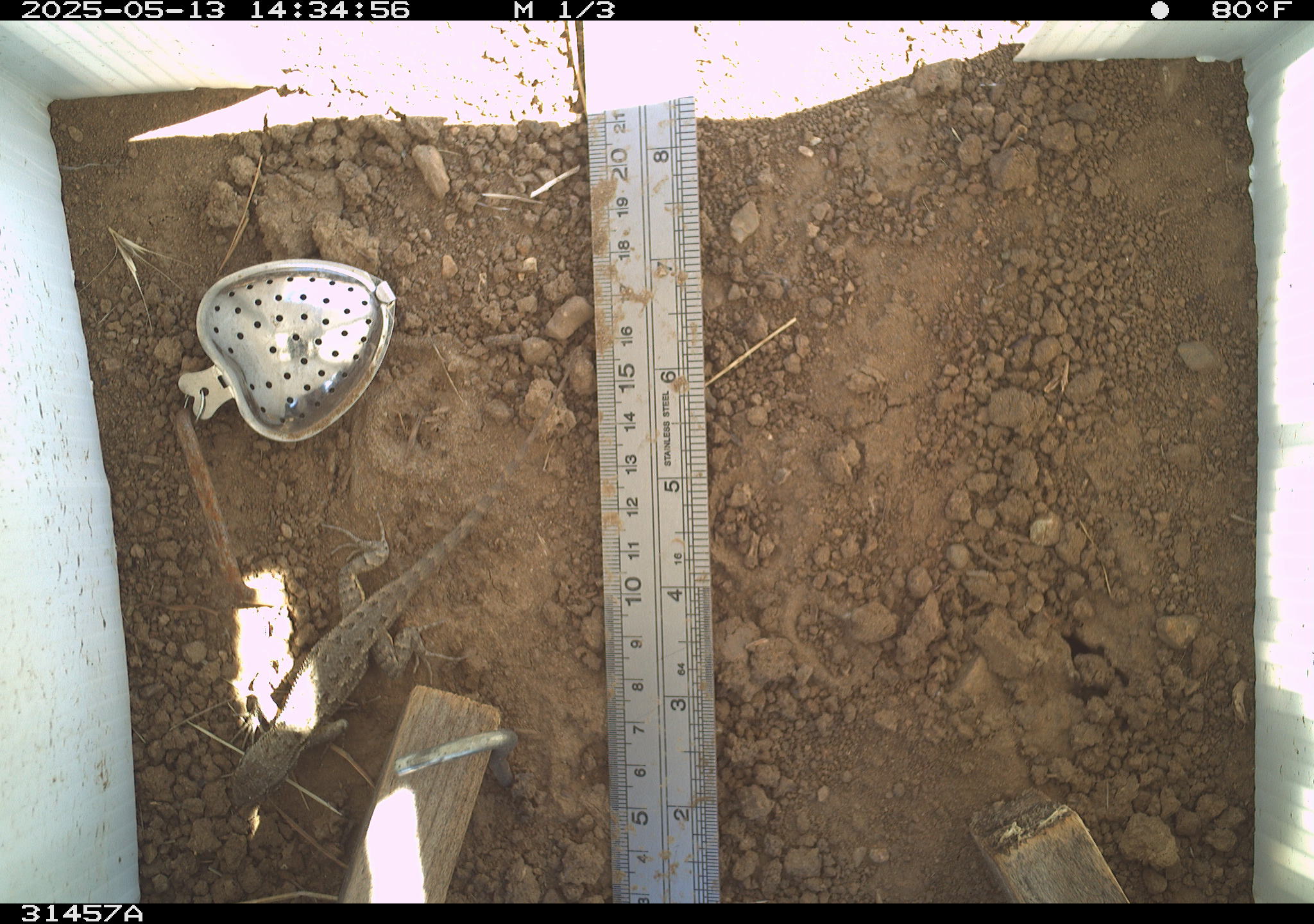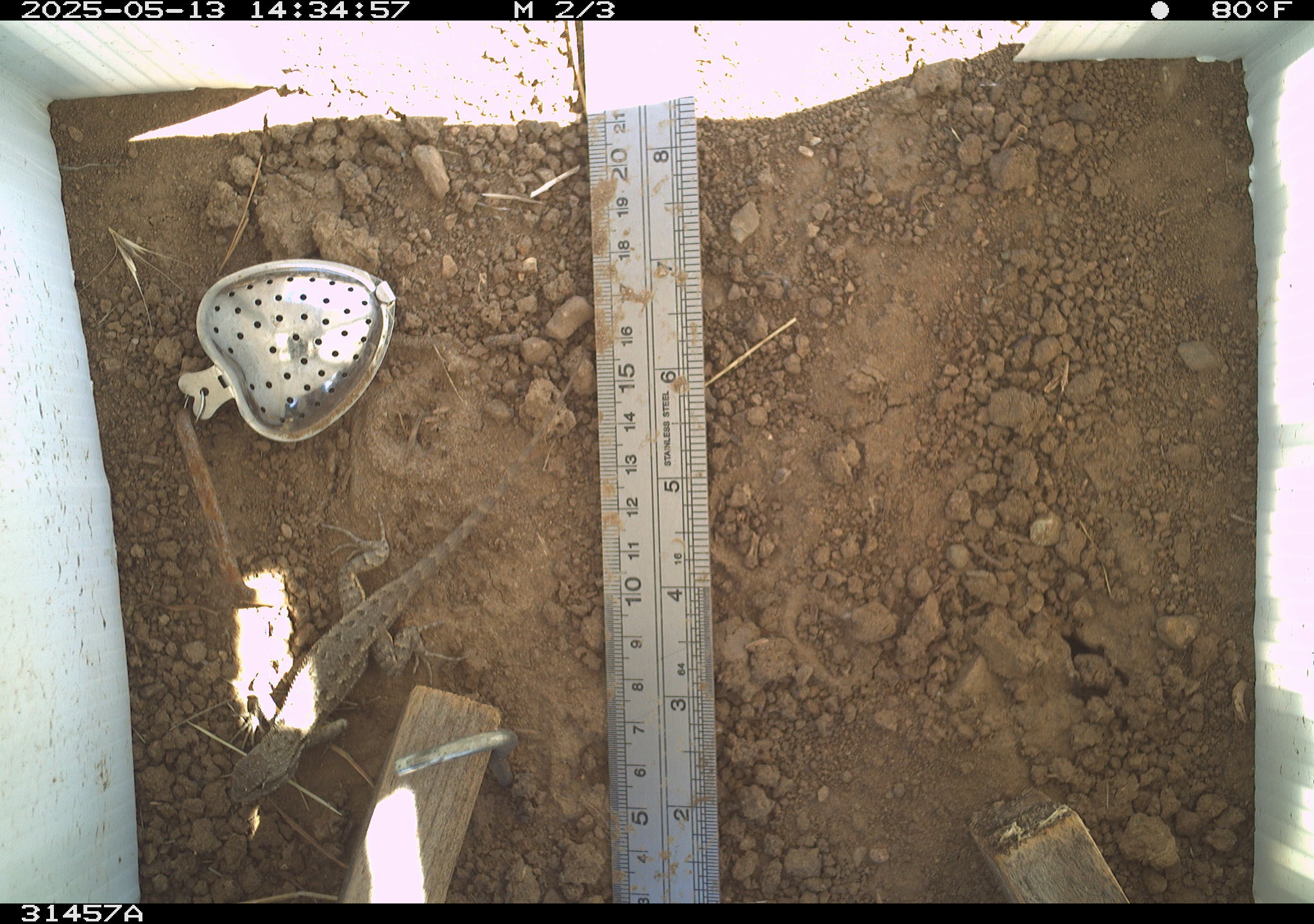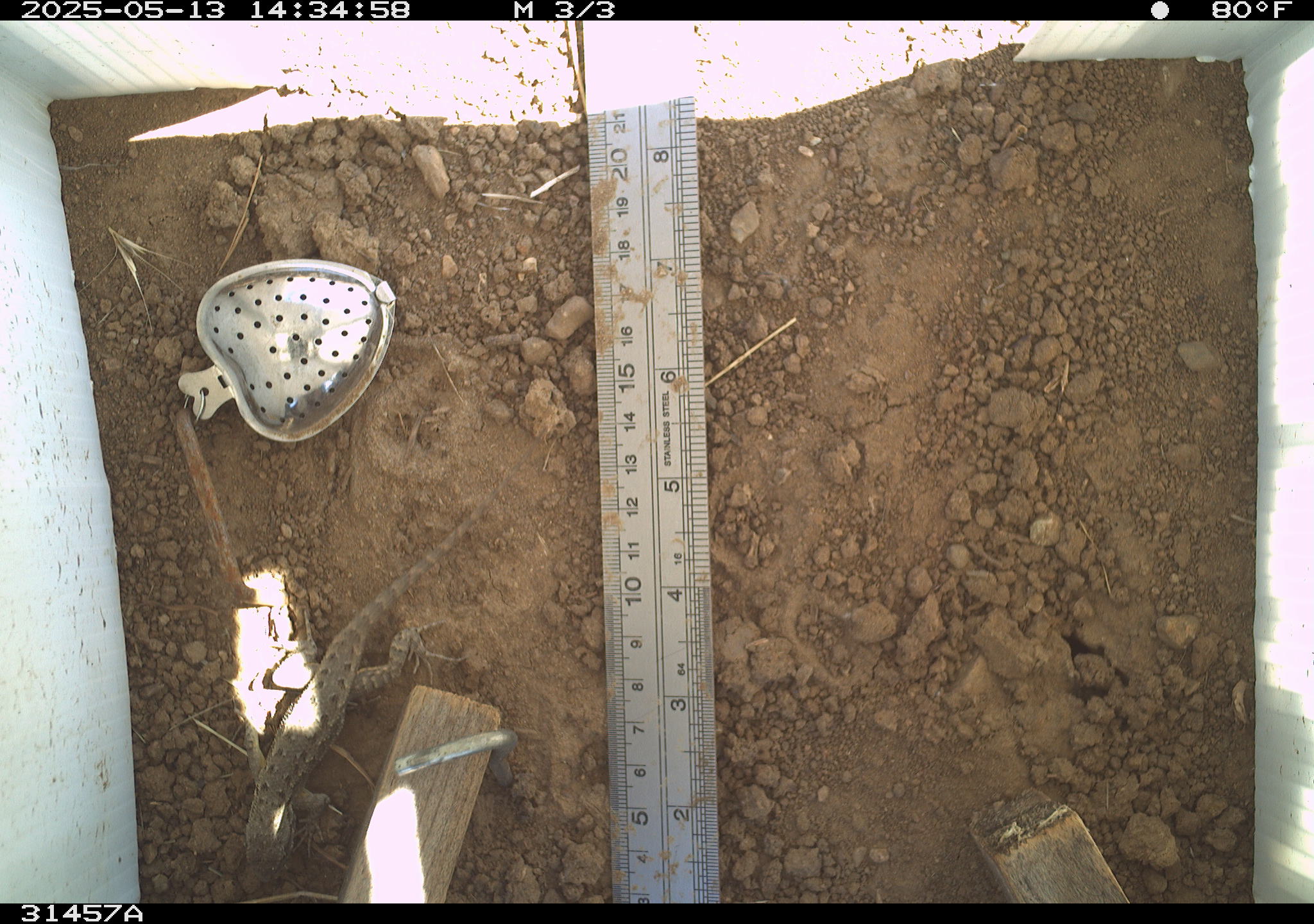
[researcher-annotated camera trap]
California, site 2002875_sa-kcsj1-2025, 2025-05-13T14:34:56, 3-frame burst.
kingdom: Animalia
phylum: Chordata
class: Reptilia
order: Squamata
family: Phrynosomatidae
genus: Sceloporus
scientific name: Sceloporus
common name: spiny lizards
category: sceloporus species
Sceloporus species (spiny lizards) (Sceloporus).